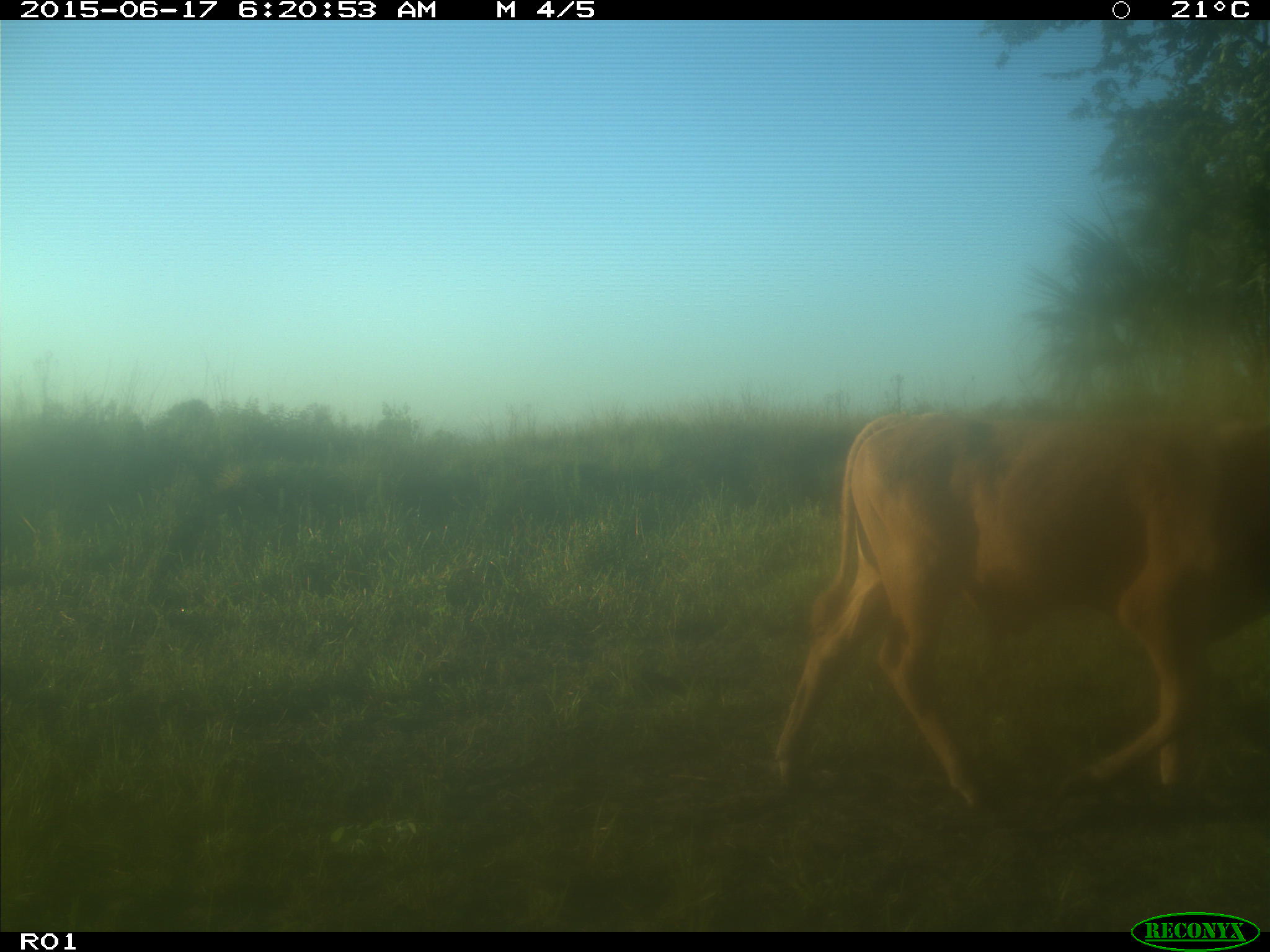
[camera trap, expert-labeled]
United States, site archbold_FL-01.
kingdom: Animalia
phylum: Chordata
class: Mammalia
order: Artiodactyla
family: Bovidae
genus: Bos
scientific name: Bos taurus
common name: domestic cow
Bos taurus (domestic cow).